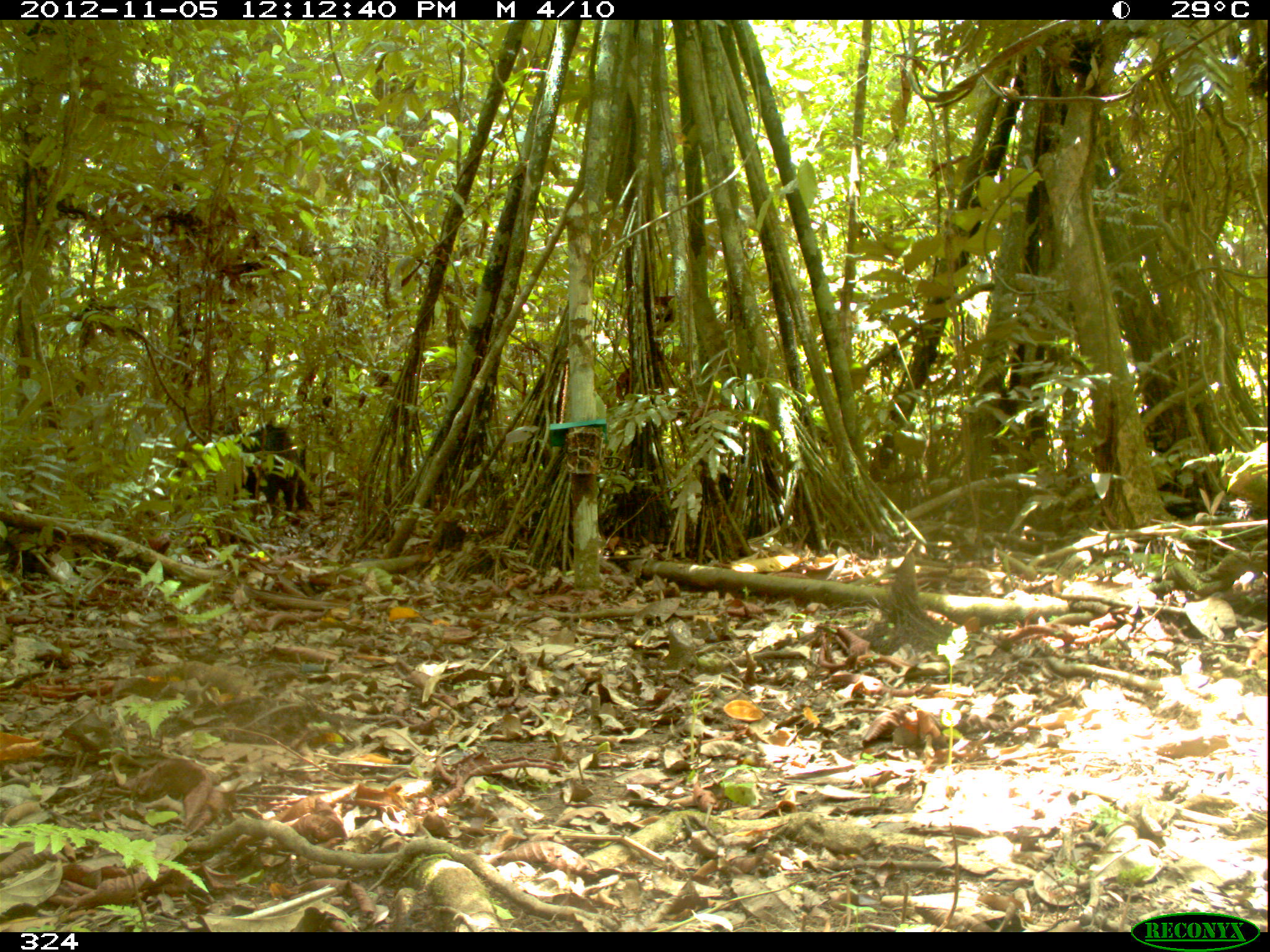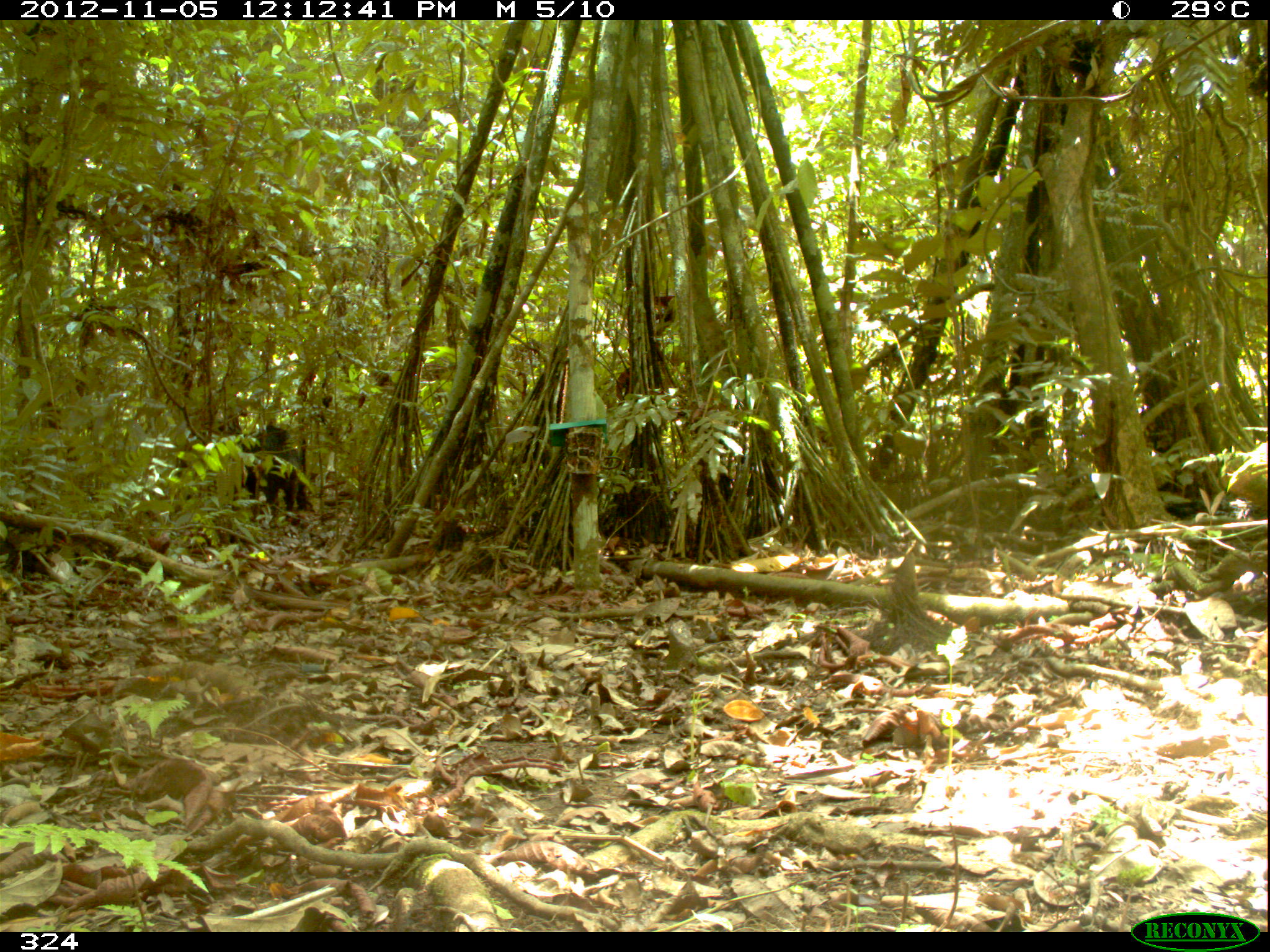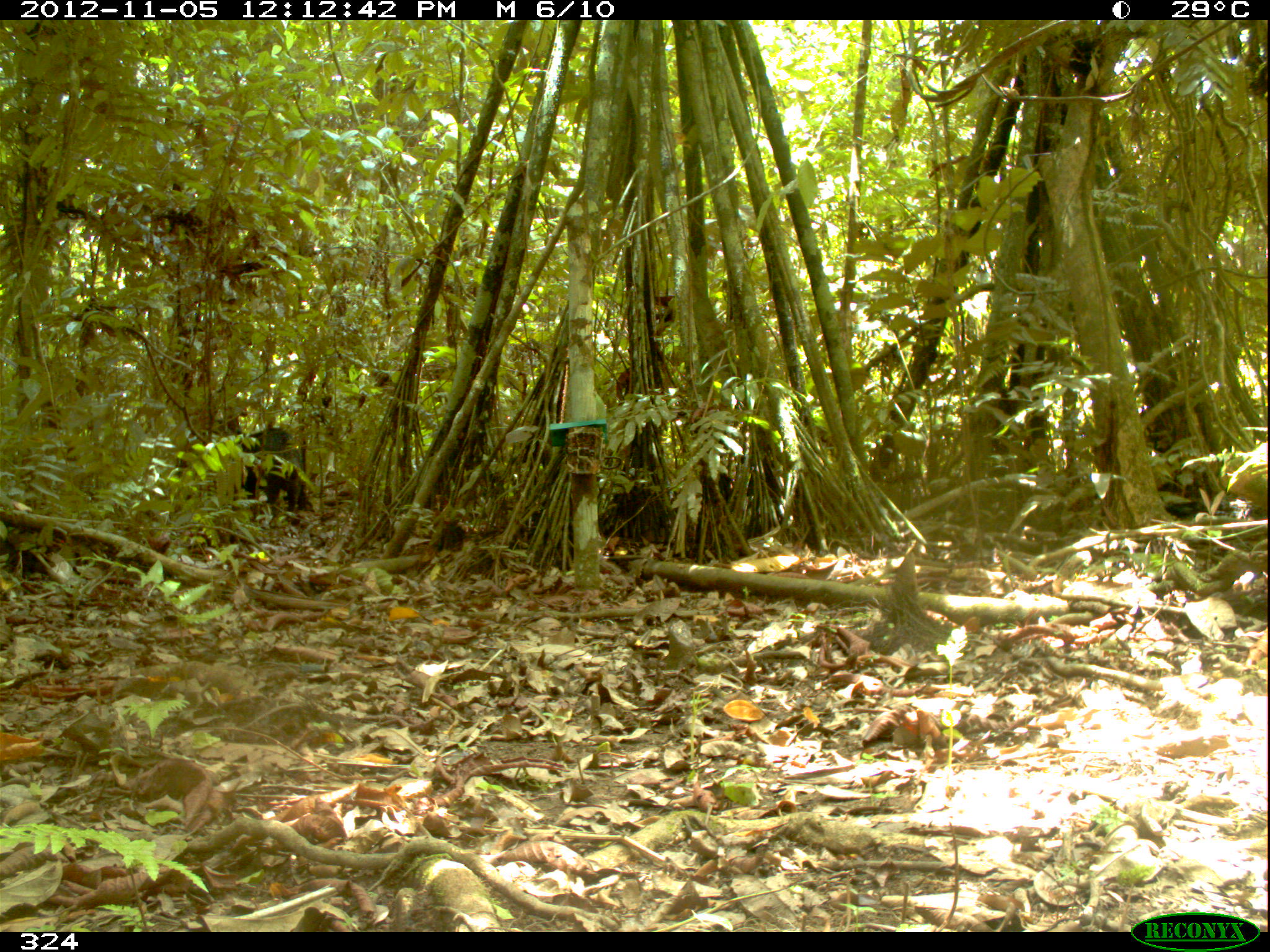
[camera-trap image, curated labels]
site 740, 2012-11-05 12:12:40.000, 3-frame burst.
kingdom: Animalia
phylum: Chordata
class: Mammalia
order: Artiodactyla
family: Tayassuidae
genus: Tayassu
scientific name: Tayassu pecari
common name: white-lipped peccary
Tayassu pecari (white-lipped peccary).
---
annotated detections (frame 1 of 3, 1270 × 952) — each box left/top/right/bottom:
tayassu pecari: 236/420/308/515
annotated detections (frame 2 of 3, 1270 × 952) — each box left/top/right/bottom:
tayassu pecari: 231/419/302/516